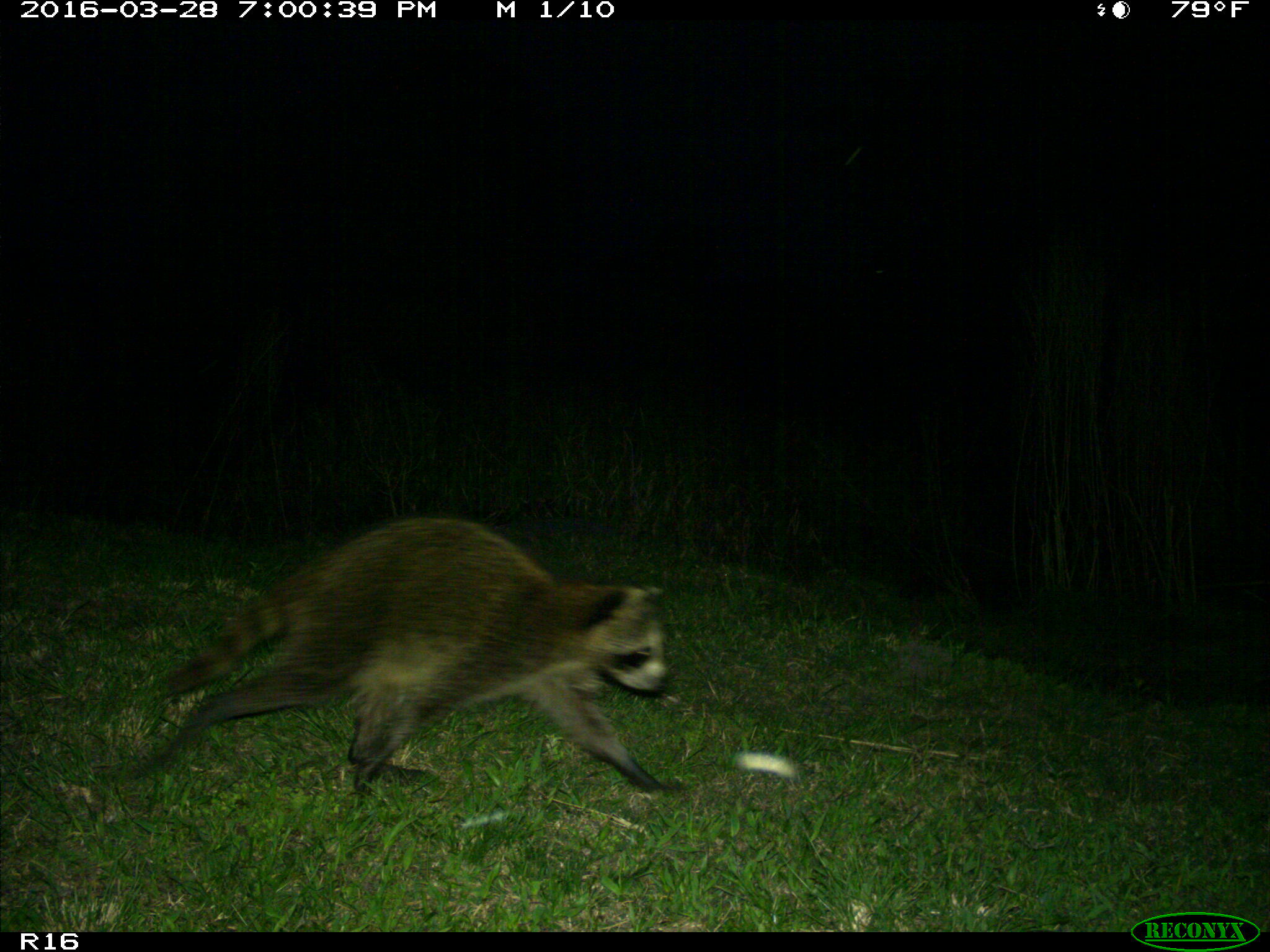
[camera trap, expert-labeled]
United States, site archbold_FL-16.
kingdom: Animalia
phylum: Chordata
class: Mammalia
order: Carnivora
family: Procyonidae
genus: Procyon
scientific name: Procyon lotor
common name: common raccoon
Procyon lotor (common raccoon).